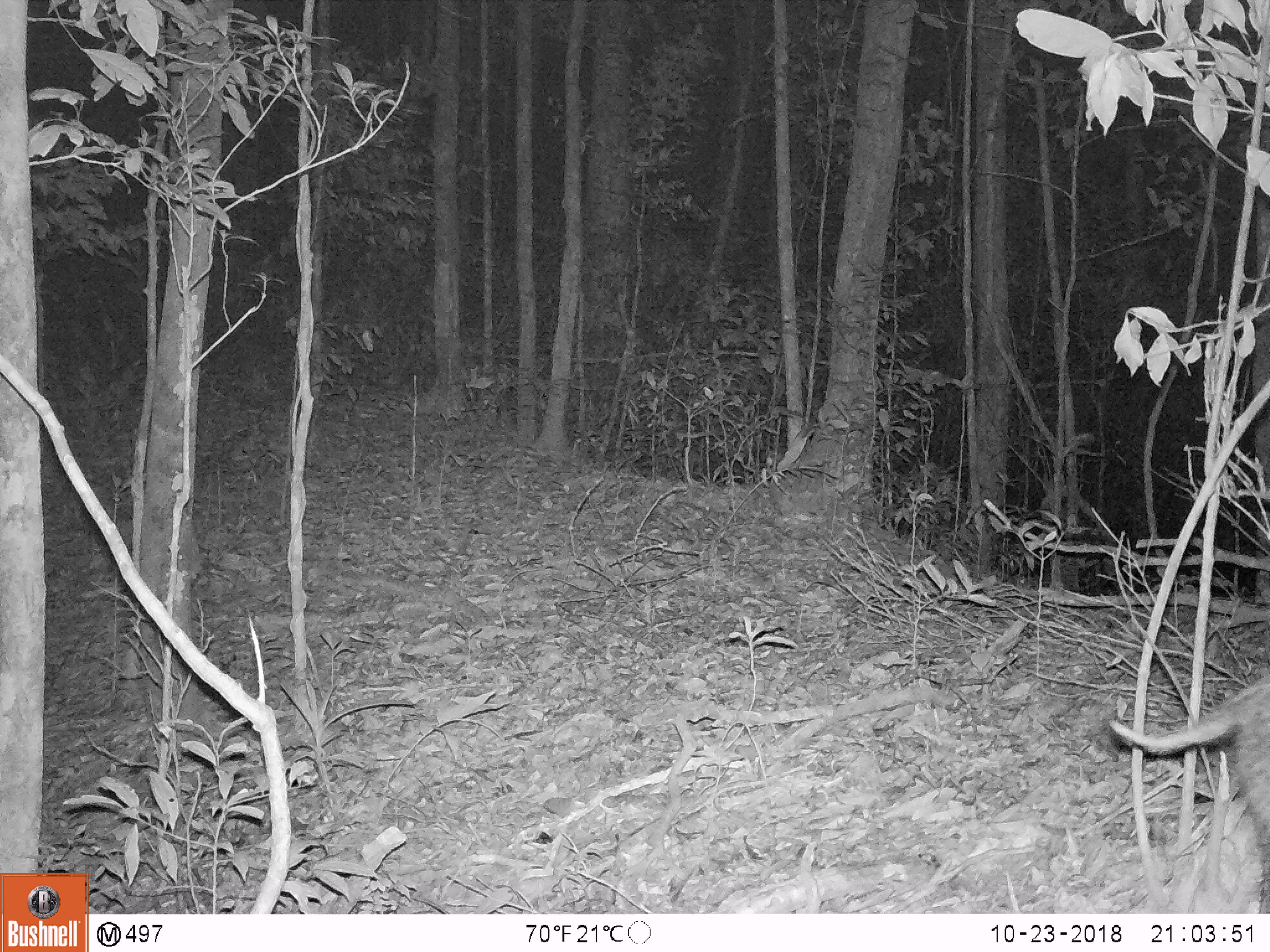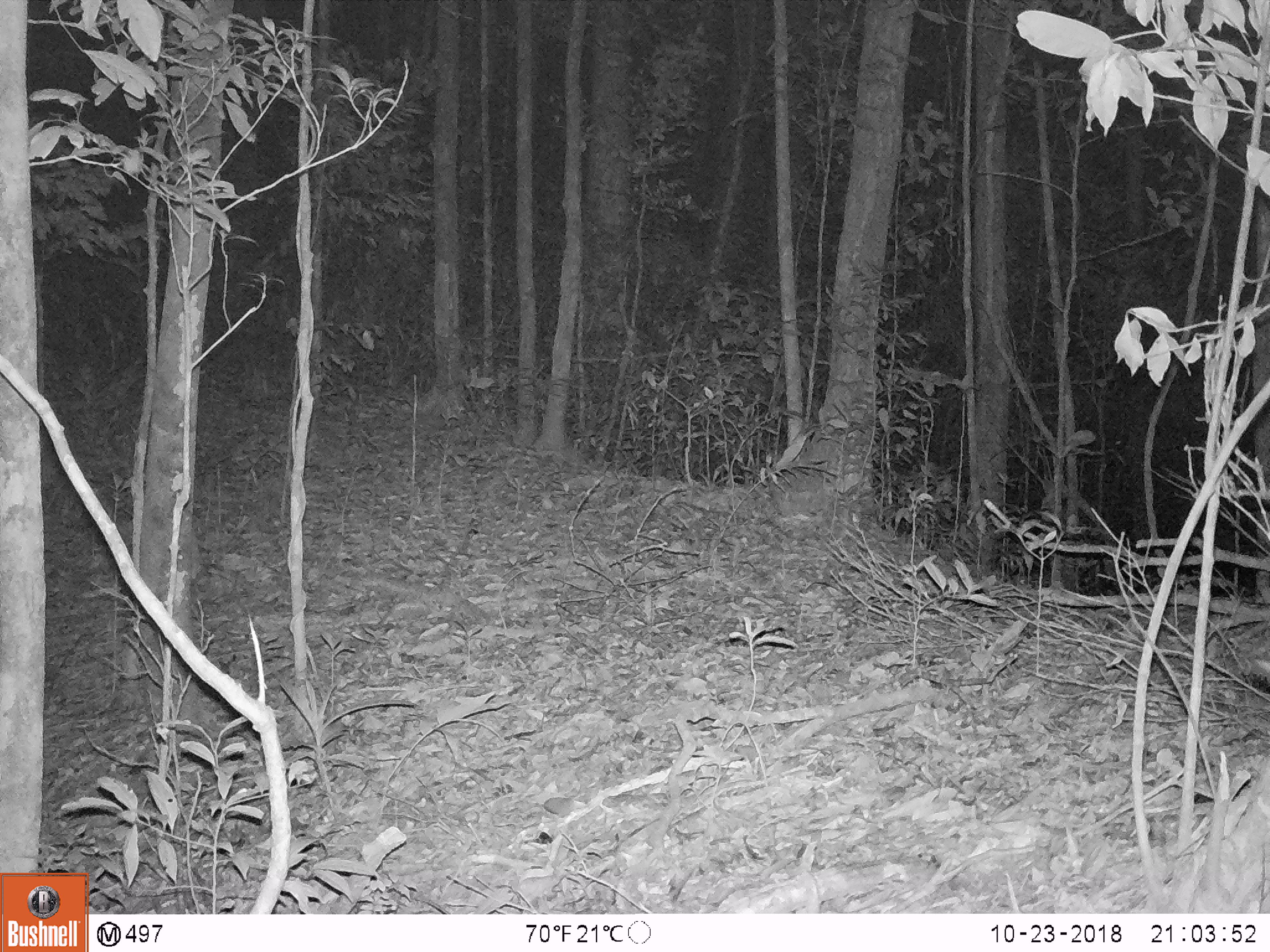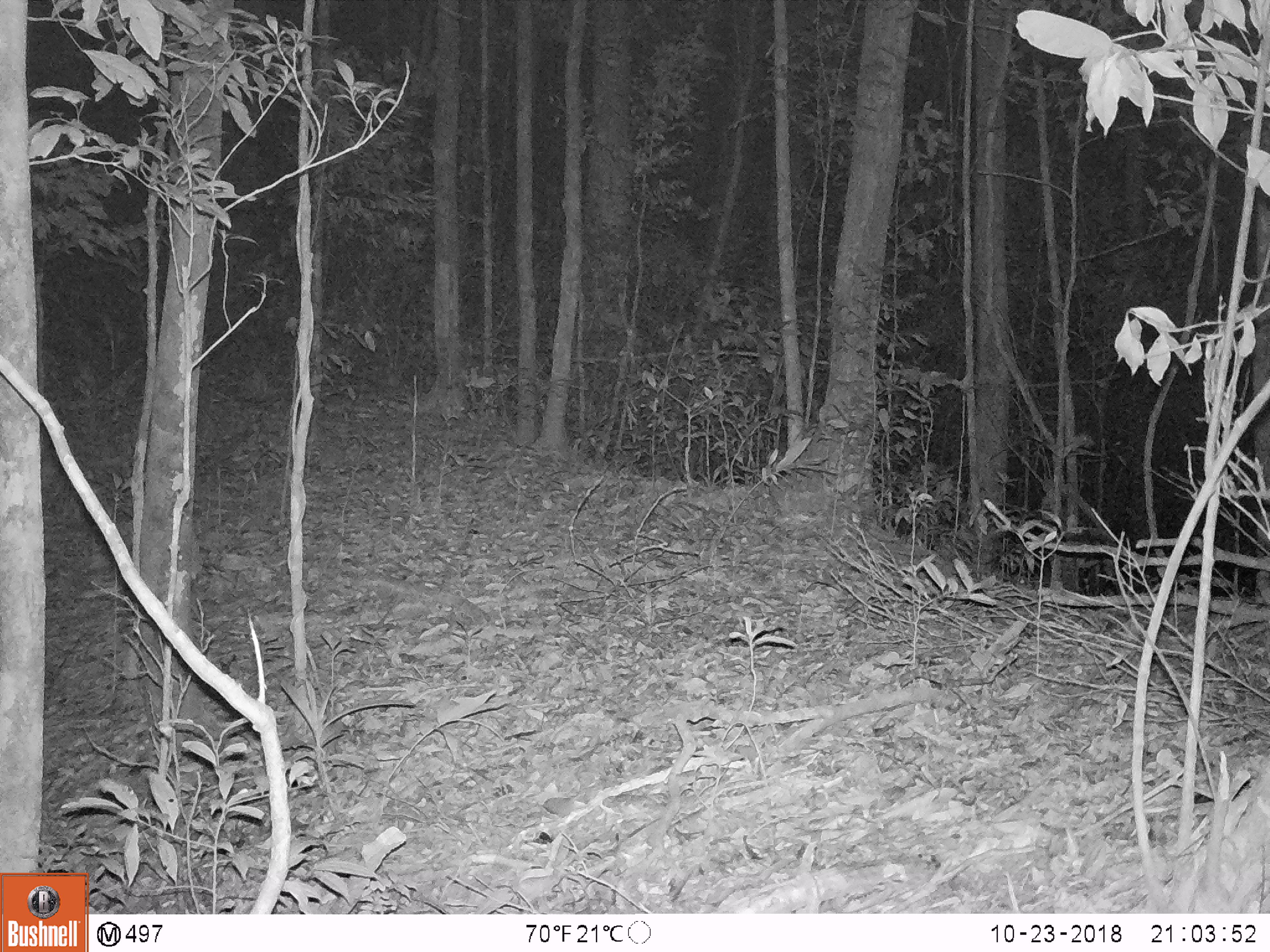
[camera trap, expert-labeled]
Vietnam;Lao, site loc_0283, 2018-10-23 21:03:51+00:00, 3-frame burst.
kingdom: Animalia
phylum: Chordata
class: Mammalia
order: Artiodactyla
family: Suidae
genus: Sus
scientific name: Sus scrofa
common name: eurasian wild pig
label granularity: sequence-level